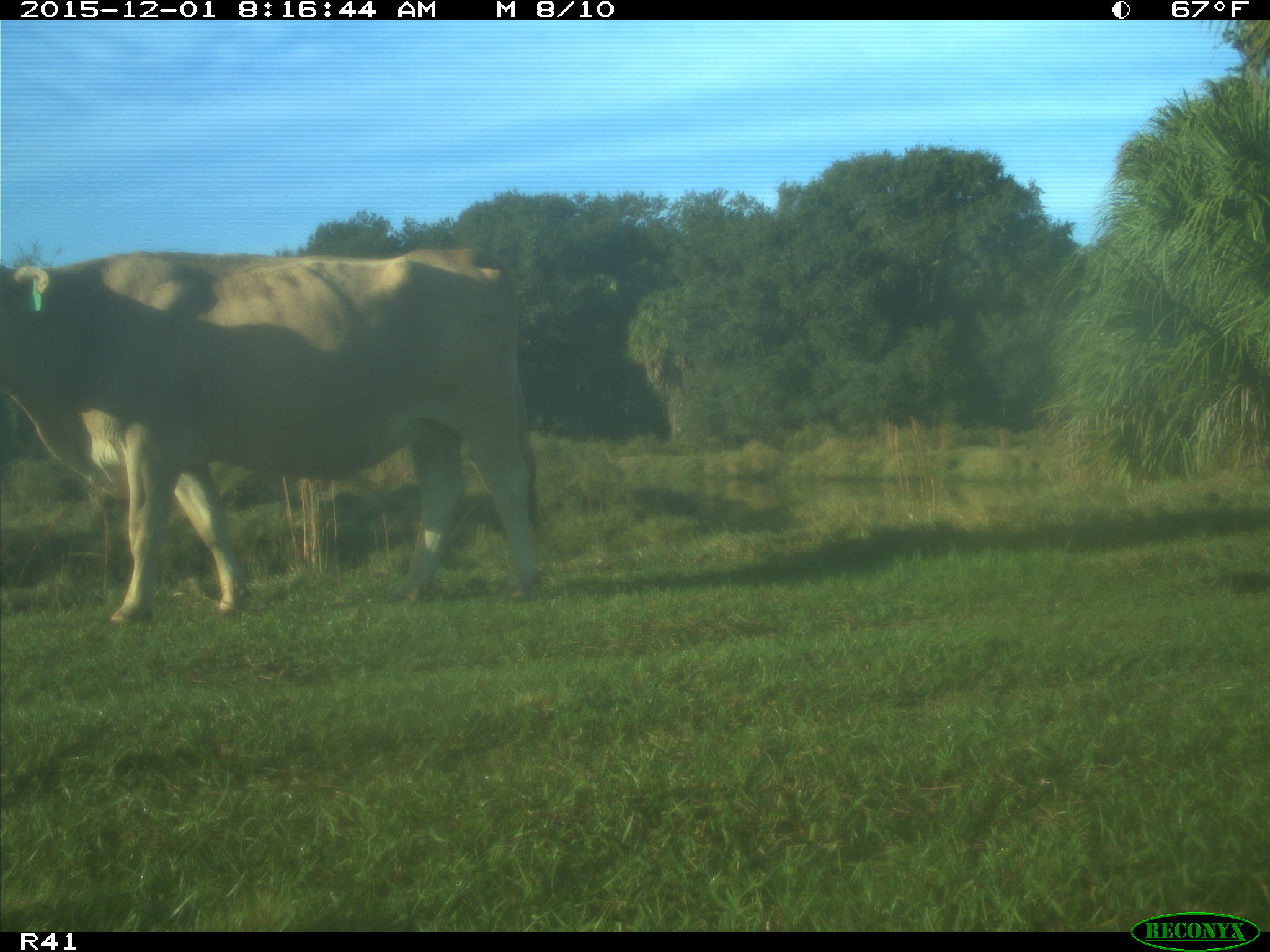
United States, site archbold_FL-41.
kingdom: Animalia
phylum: Chordata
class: Mammalia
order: Artiodactyla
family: Bovidae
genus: Bos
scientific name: Bos taurus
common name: domestic cow